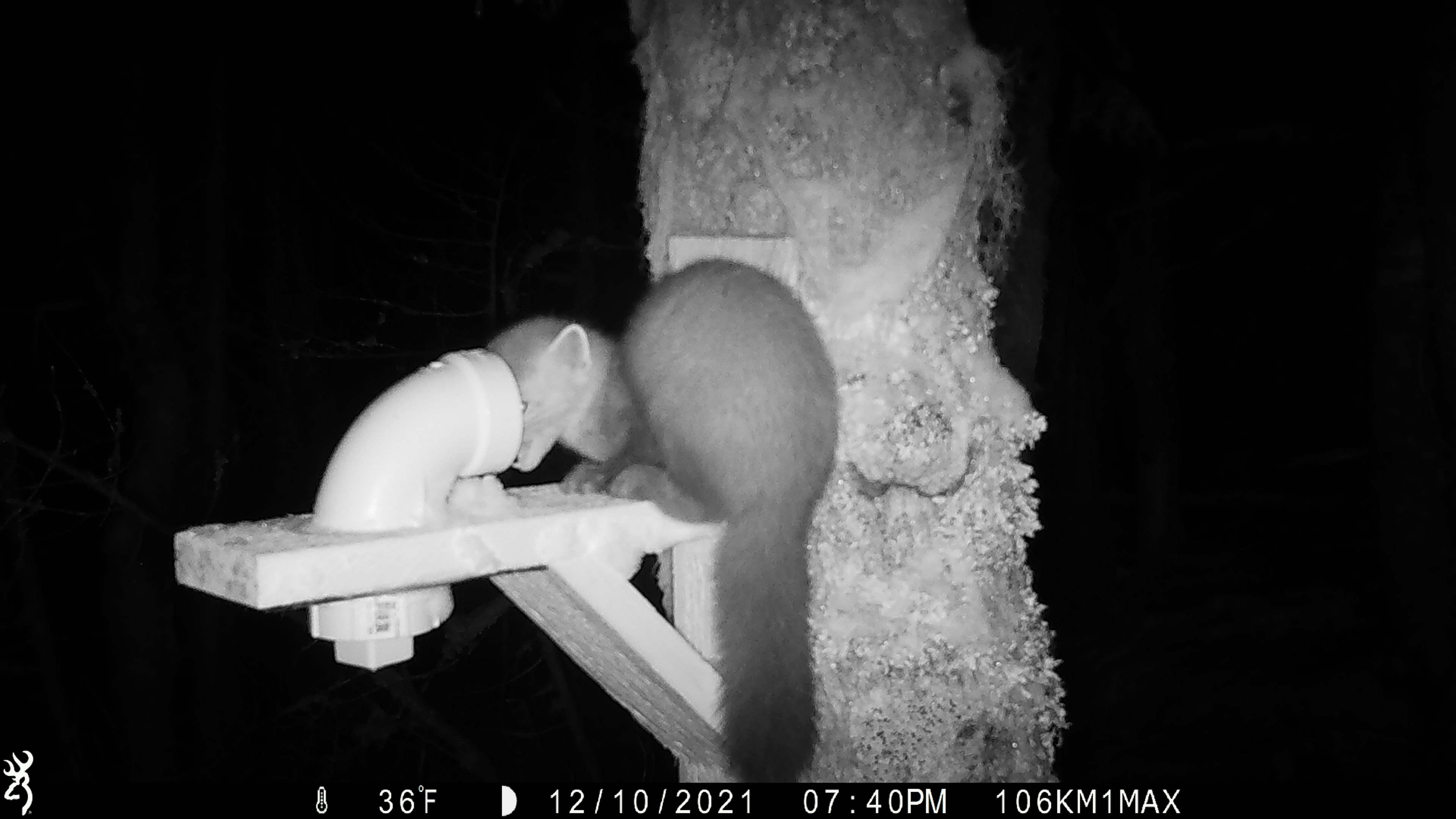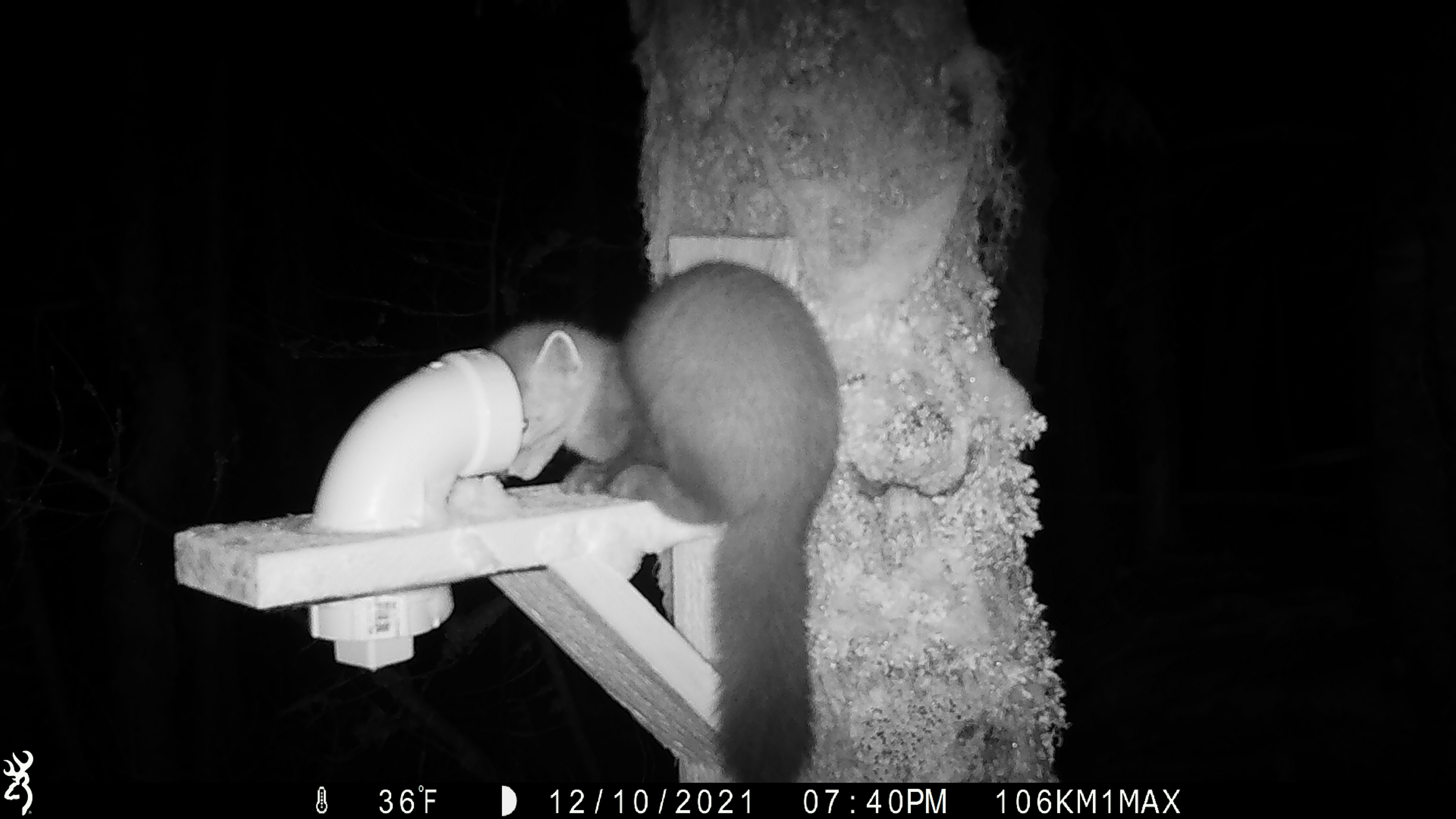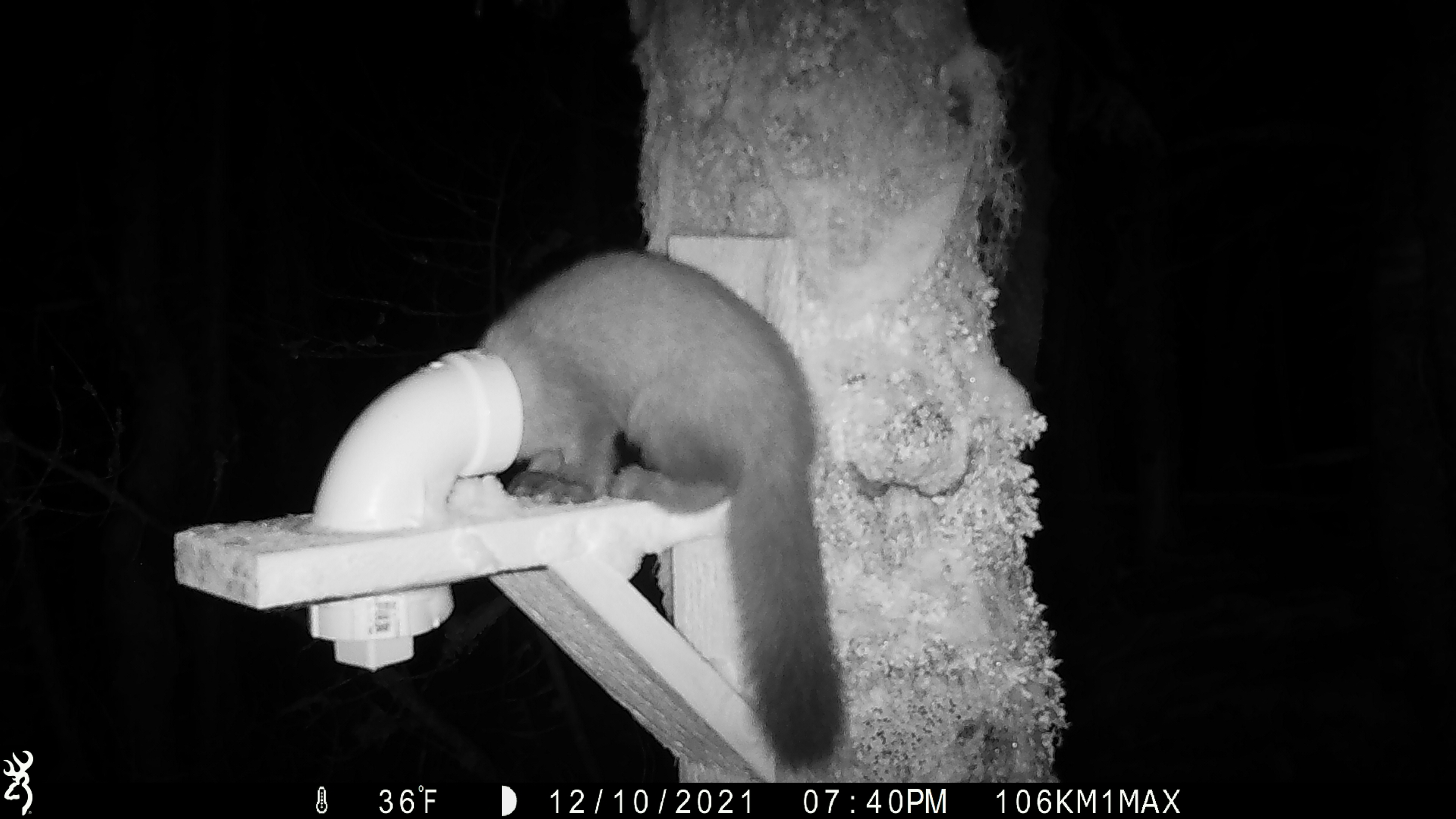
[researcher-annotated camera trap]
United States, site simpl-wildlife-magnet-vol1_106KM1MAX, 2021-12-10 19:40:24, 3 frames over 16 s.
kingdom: Animalia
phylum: Chordata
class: Mammalia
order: Carnivora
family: Mustelidae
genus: Martes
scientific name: Martes americana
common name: american marten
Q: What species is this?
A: American marten (Martes americana).